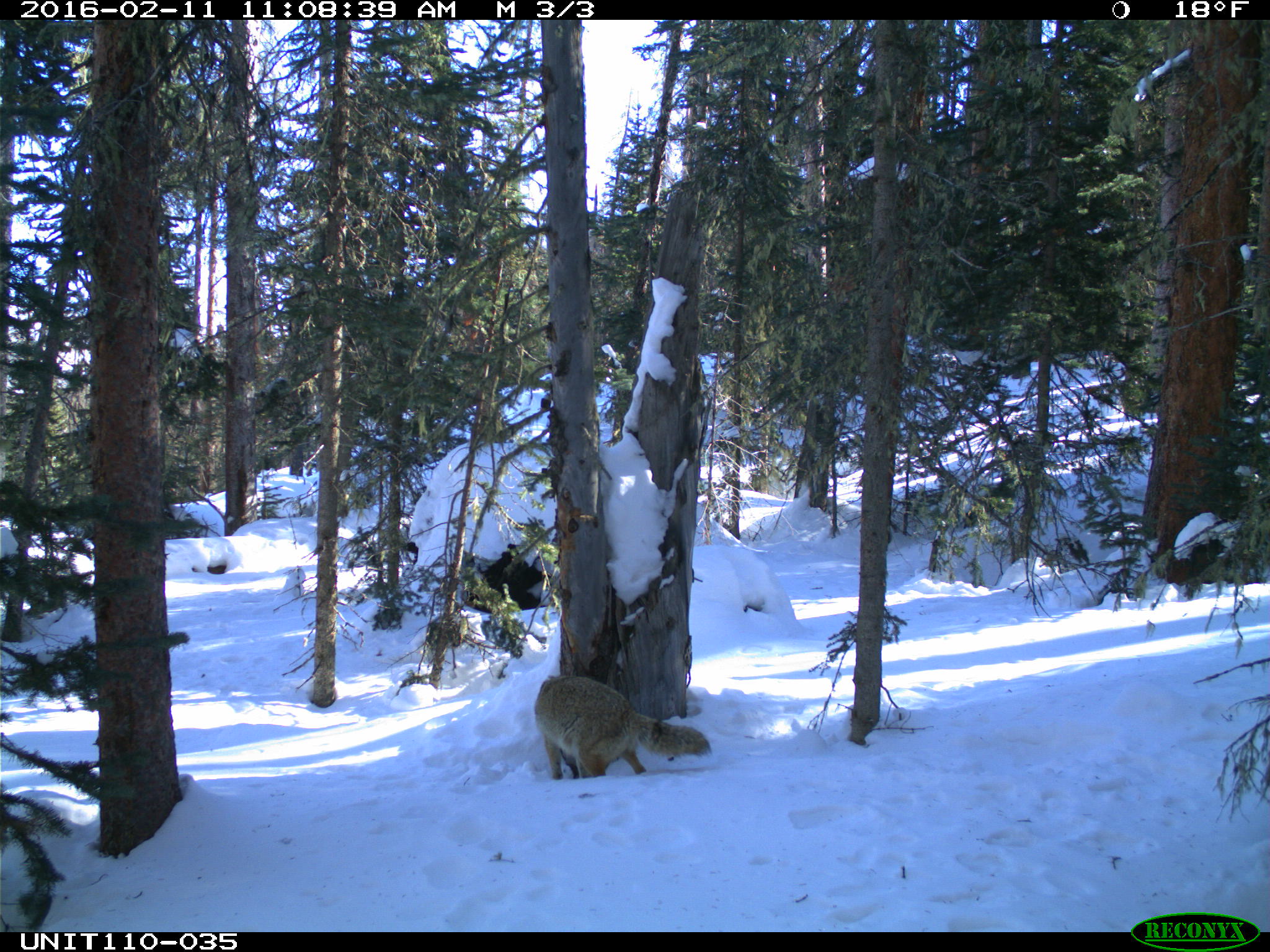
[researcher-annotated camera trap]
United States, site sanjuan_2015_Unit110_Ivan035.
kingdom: Animalia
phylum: Chordata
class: Mammalia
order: Carnivora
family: Canidae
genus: Canis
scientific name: Canis latrans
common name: coyote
Canis latrans (coyote).